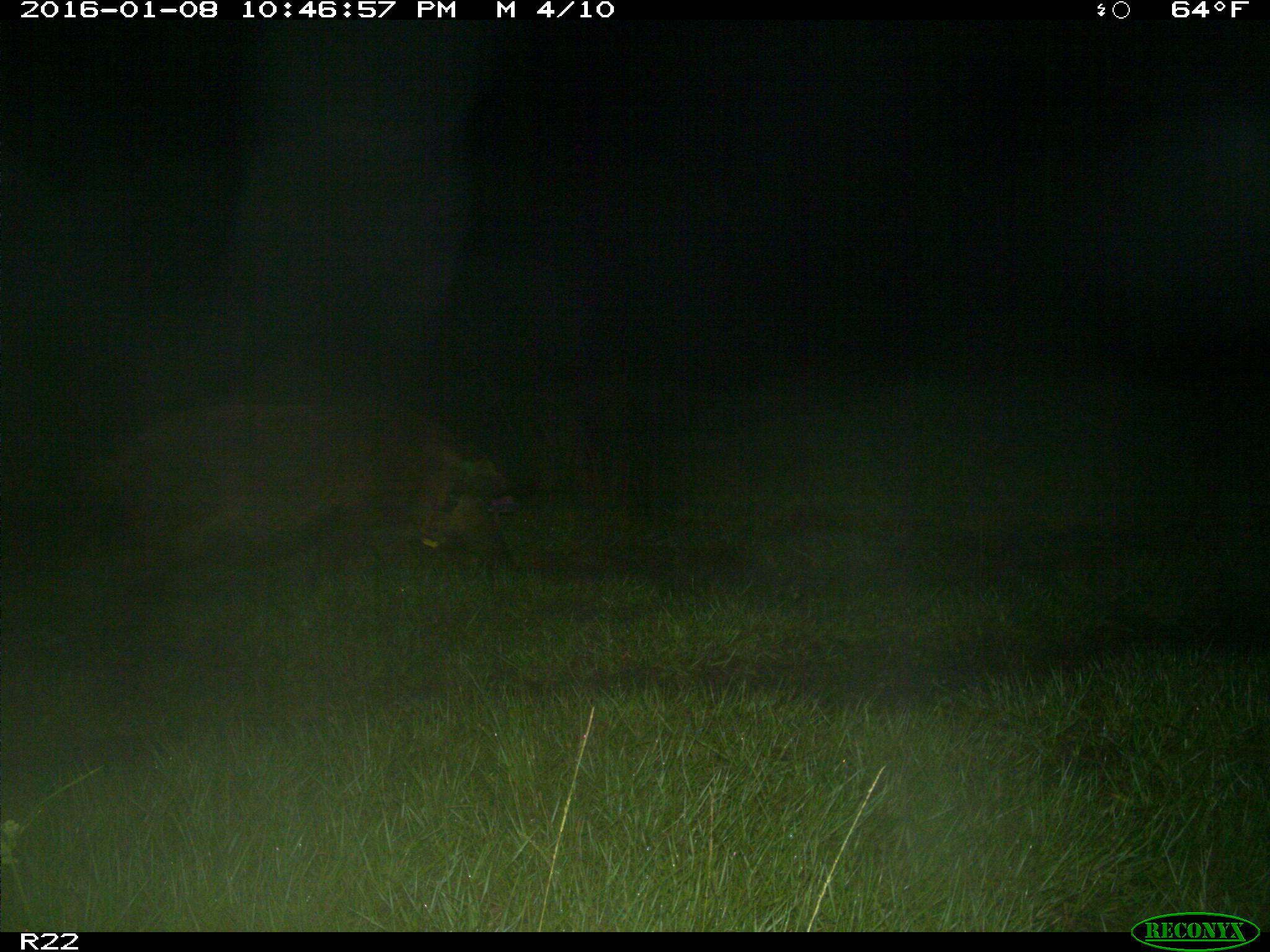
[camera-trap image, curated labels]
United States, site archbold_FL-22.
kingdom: Animalia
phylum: Chordata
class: Mammalia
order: Artiodactyla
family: Suidae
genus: Sus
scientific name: Sus scrofa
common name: wild boar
Sus scrofa (wild boar).